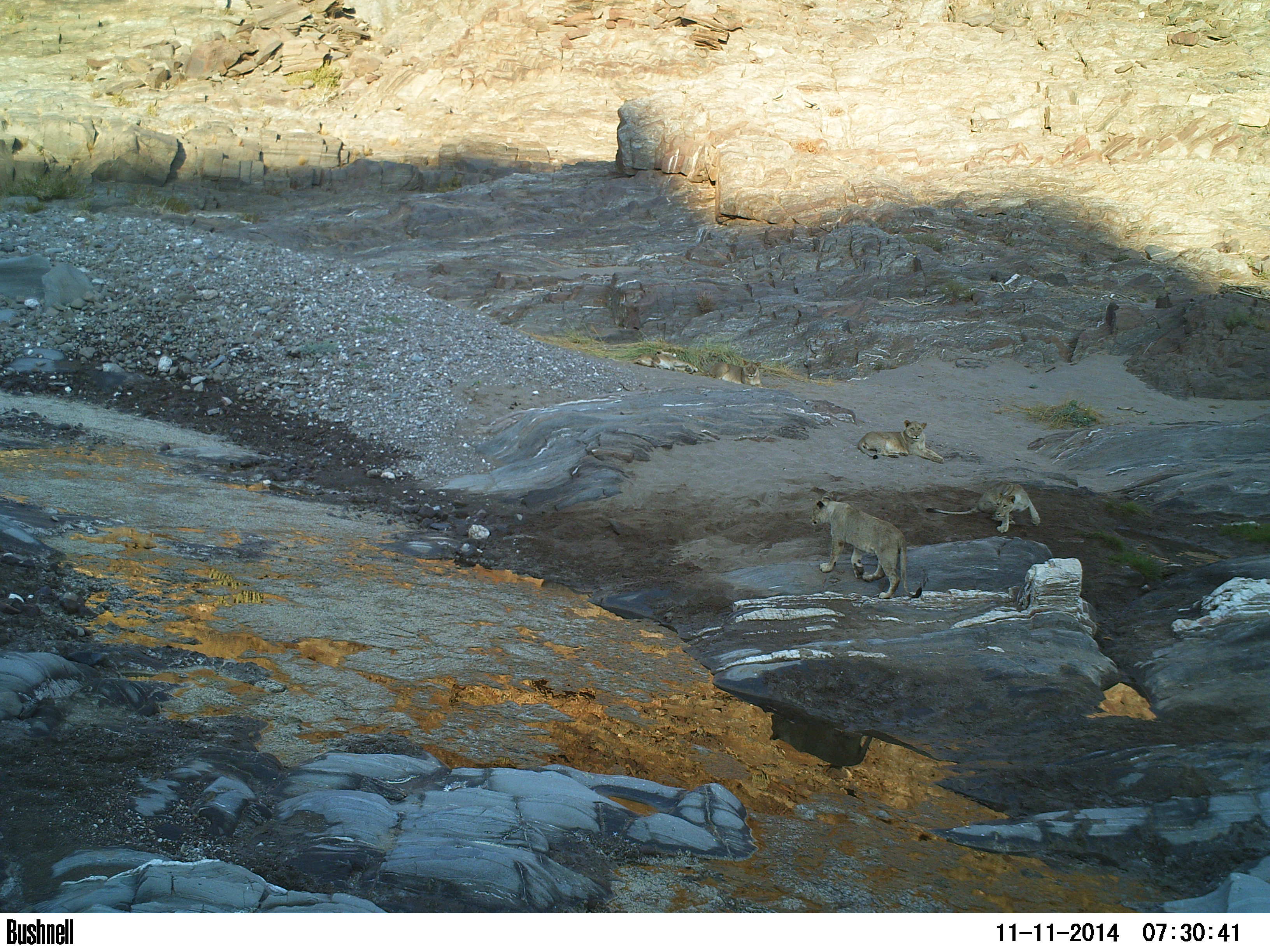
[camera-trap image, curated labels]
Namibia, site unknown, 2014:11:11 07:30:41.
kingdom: Animalia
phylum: Chordata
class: Mammalia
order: Carnivora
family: Felidae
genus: Panthera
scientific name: Panthera leo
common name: lion